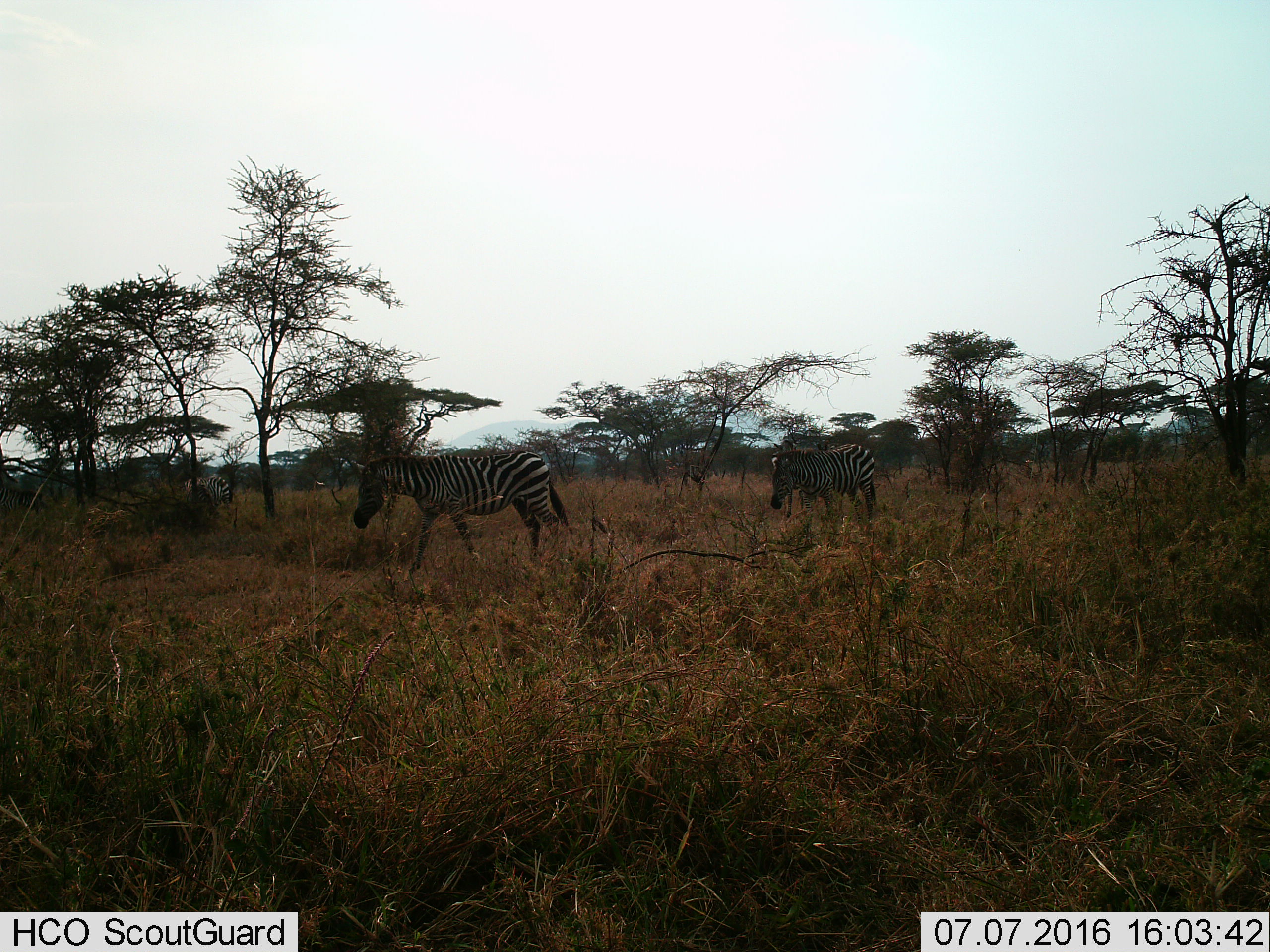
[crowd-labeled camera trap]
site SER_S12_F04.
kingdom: Animalia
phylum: Chordata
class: Mammalia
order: Perissodactyla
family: Equidae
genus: Equus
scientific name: Equus quagga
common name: plains zebra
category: zebraplains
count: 4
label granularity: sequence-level